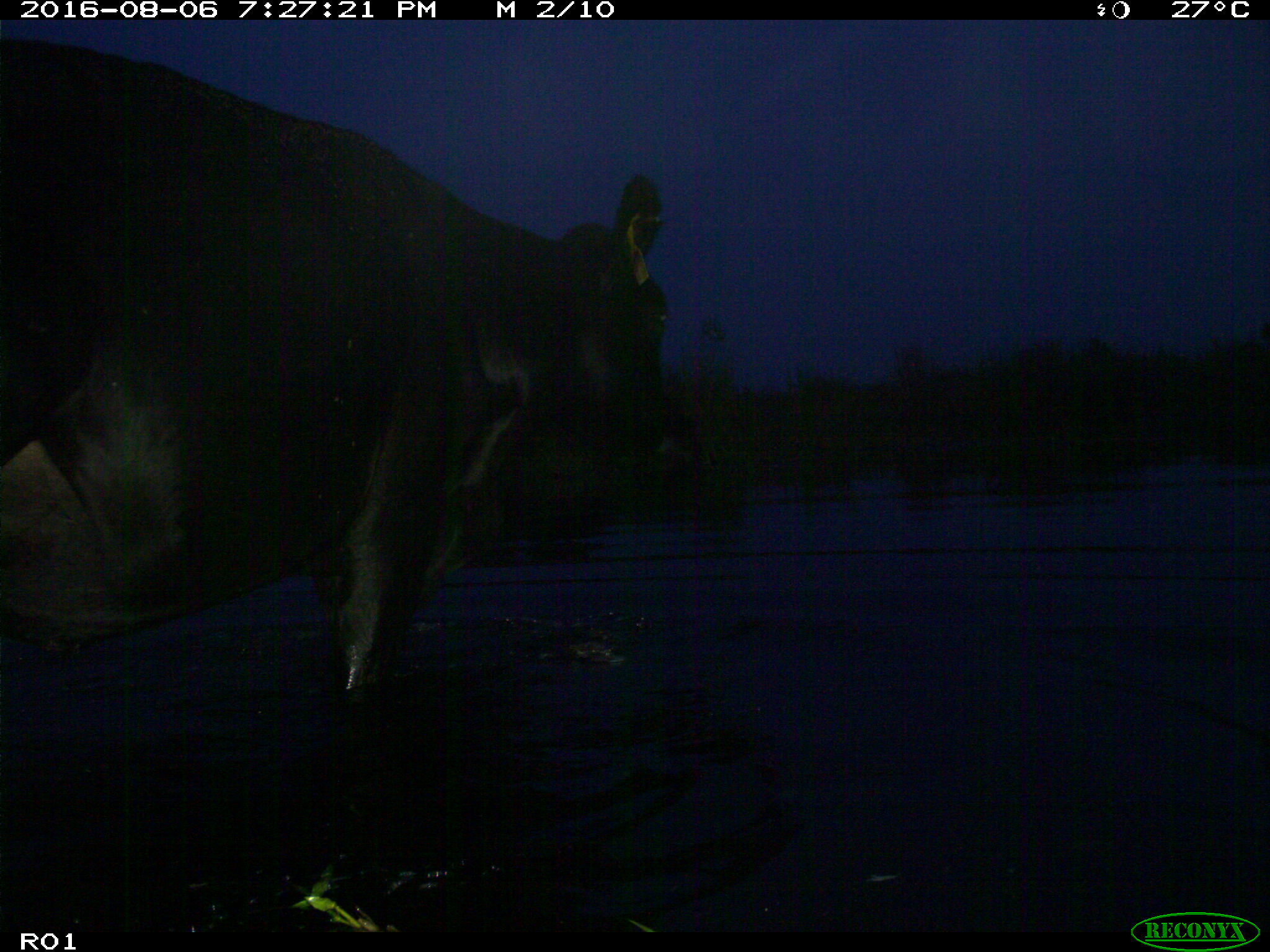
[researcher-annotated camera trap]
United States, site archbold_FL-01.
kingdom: Animalia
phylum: Chordata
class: Mammalia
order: Artiodactyla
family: Bovidae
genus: Bos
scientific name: Bos taurus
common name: domestic cow